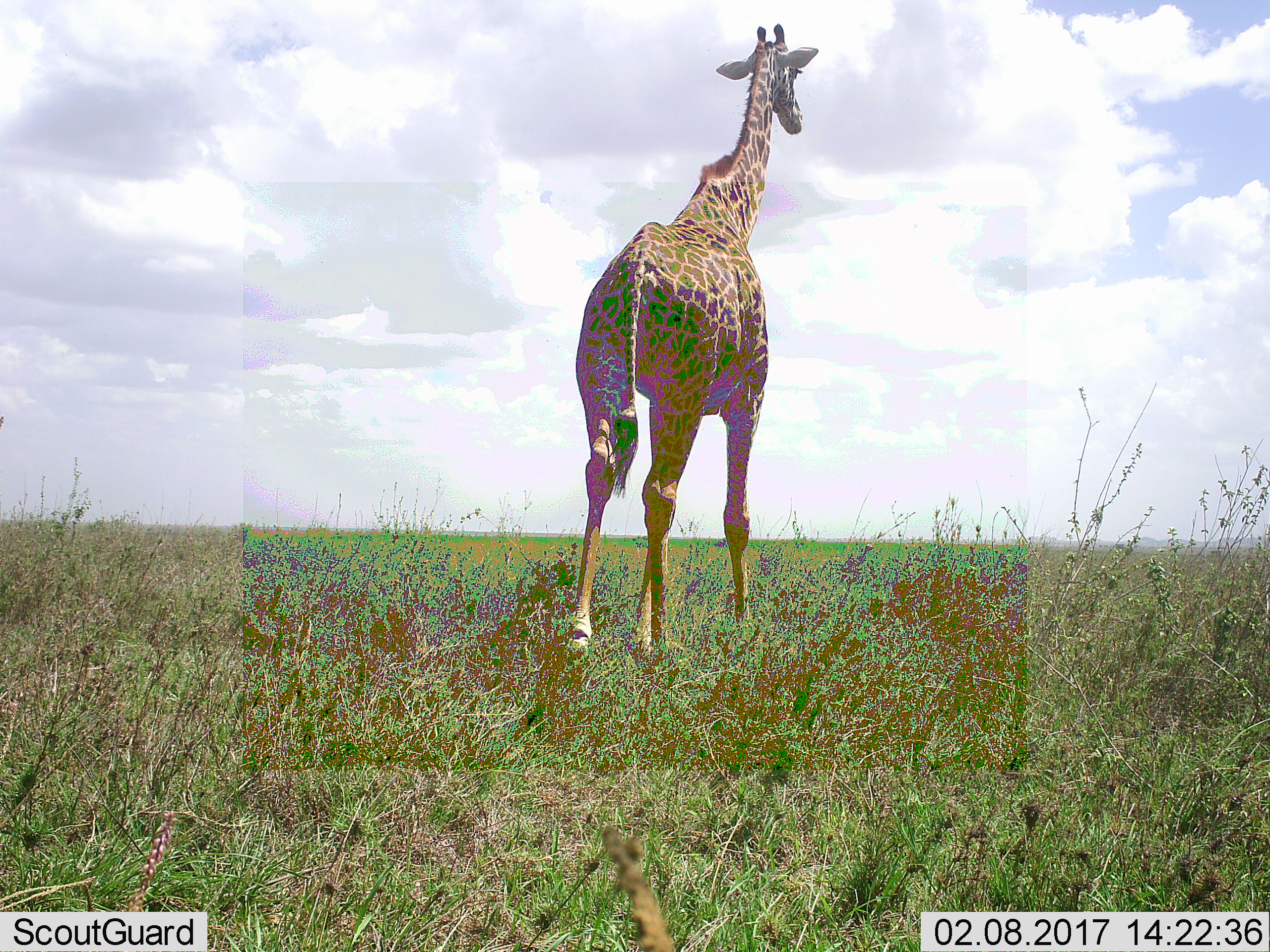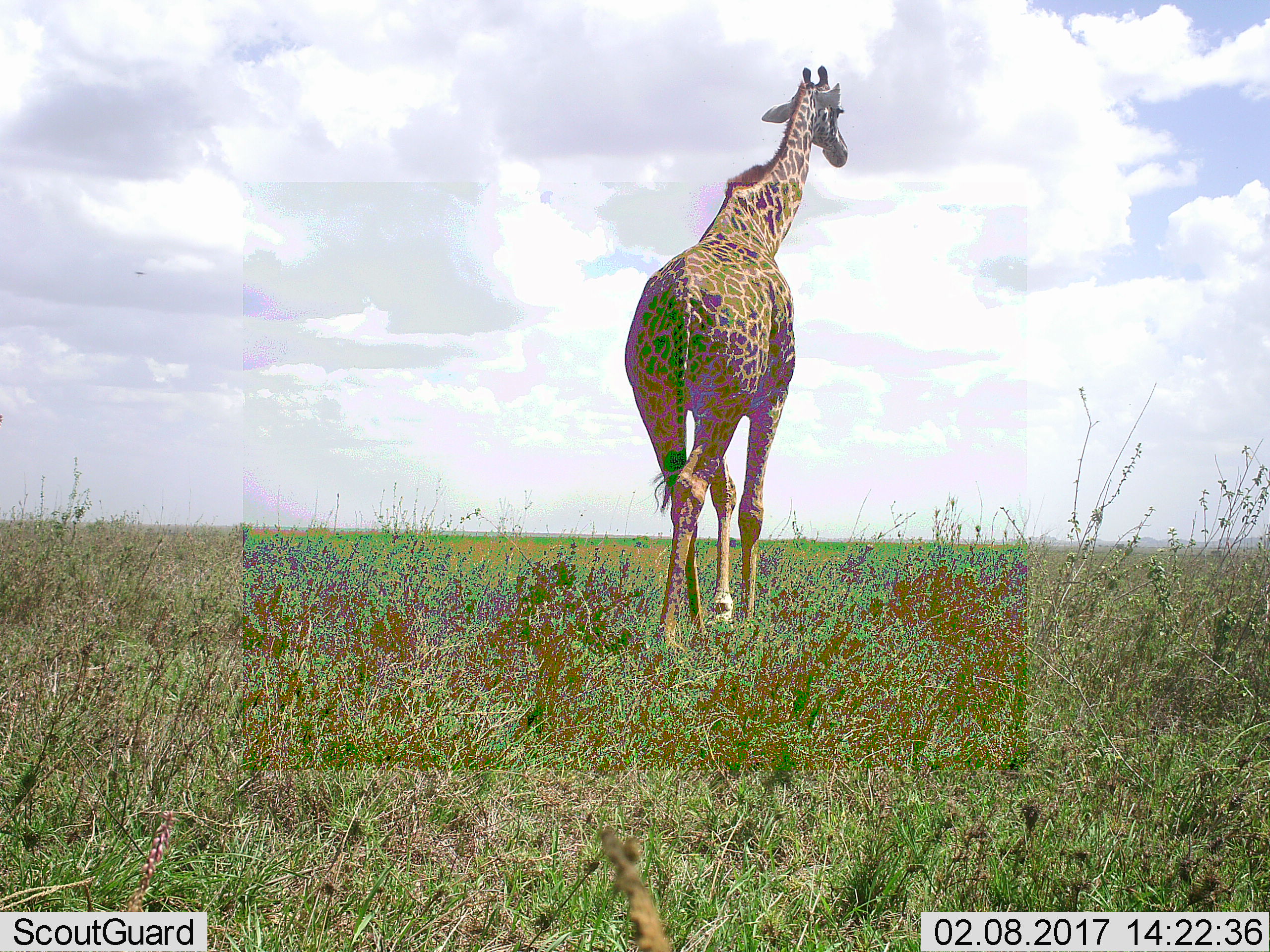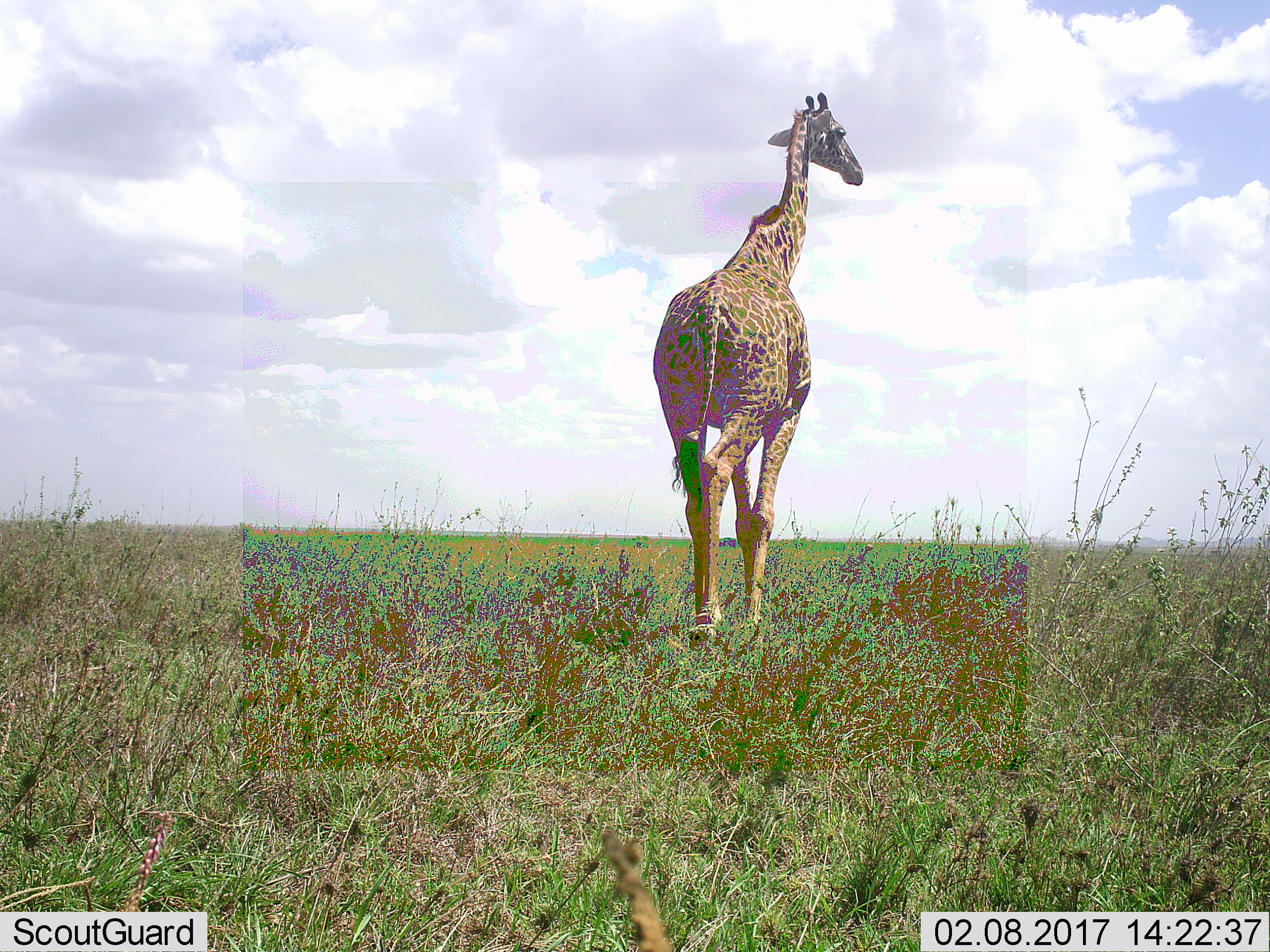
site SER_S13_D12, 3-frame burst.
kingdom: Animalia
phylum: Chordata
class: Mammalia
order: Artiodactyla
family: Giraffidae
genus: Giraffa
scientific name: Giraffa camelopardalis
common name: giraffe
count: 1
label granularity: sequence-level